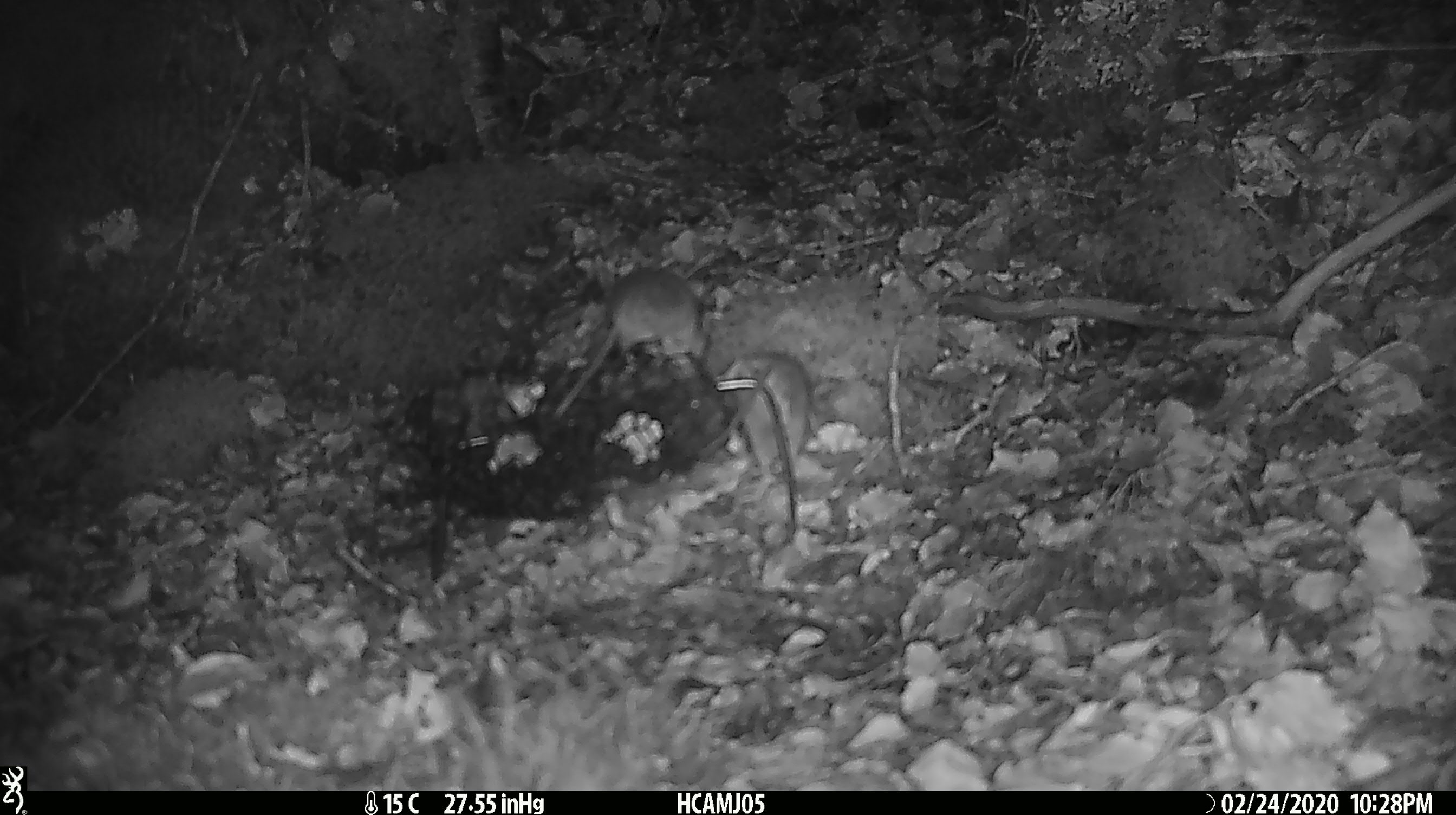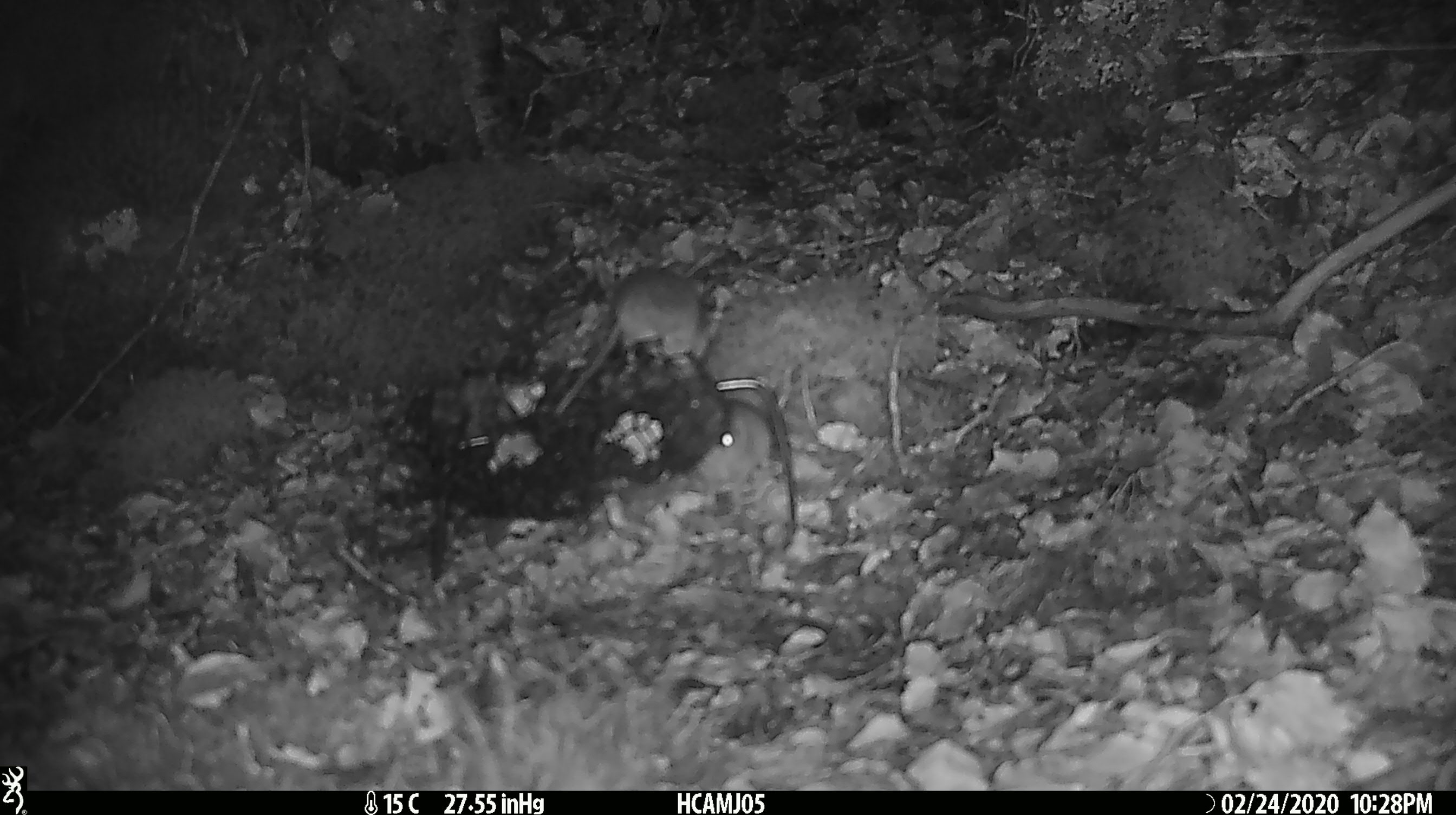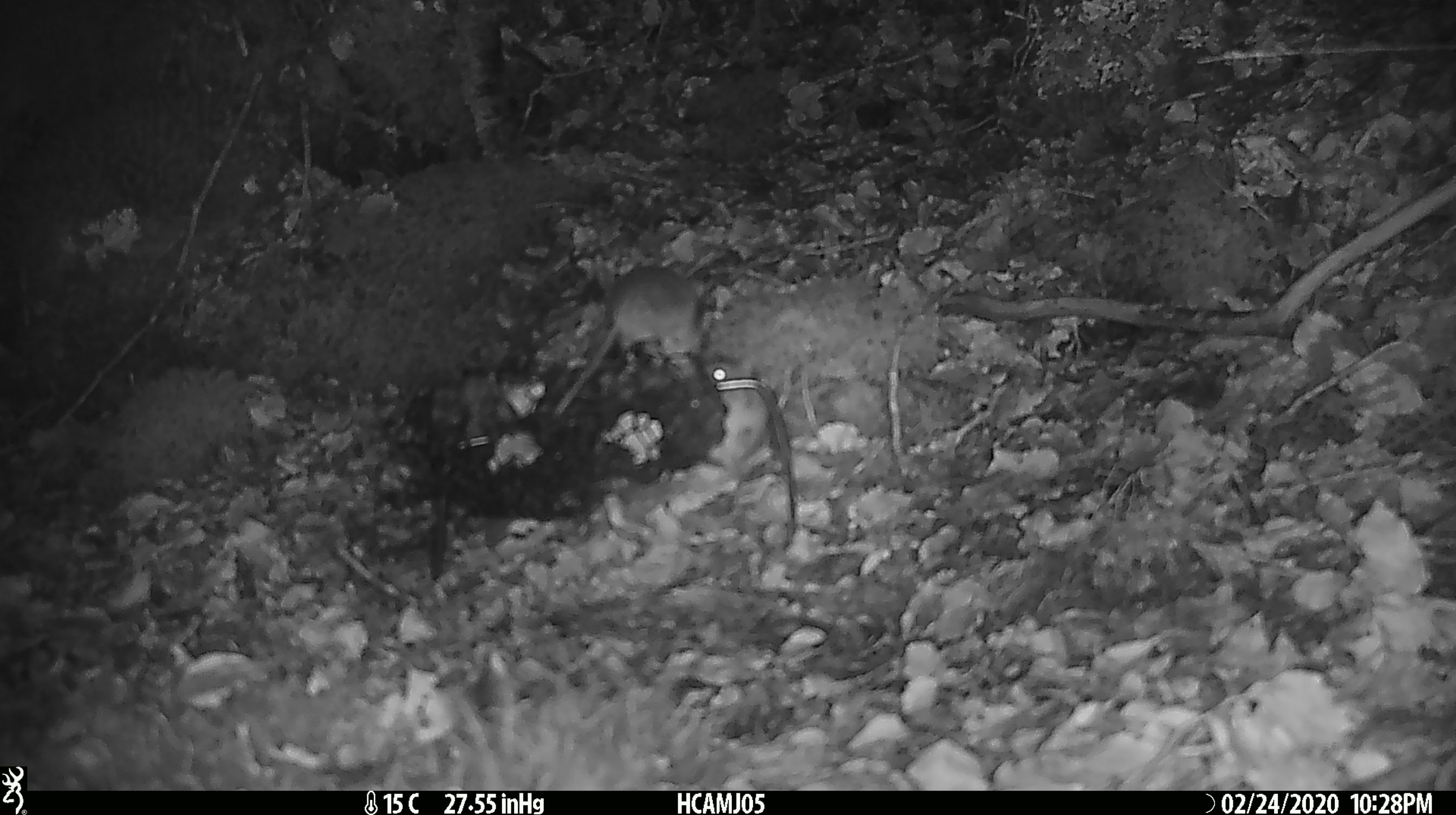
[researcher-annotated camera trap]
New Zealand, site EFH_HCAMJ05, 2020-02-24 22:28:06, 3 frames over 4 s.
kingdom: Animalia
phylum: Chordata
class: Mammalia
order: Rodentia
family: Muridae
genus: Mus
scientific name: Mus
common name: mouse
Mouse (Mus).